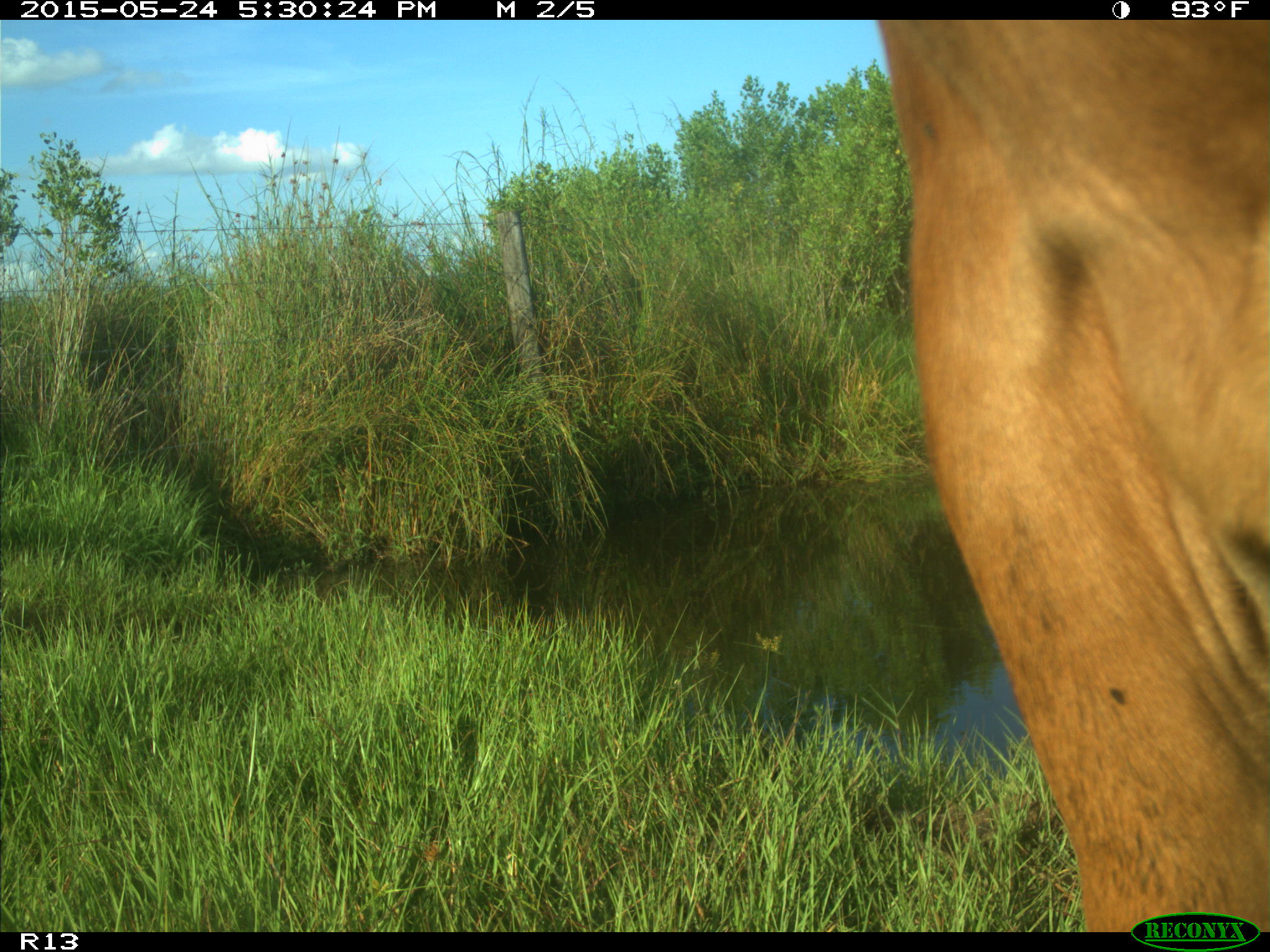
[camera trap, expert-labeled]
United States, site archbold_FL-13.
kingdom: Animalia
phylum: Chordata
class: Mammalia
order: Artiodactyla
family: Bovidae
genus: Bos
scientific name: Bos taurus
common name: domestic cow